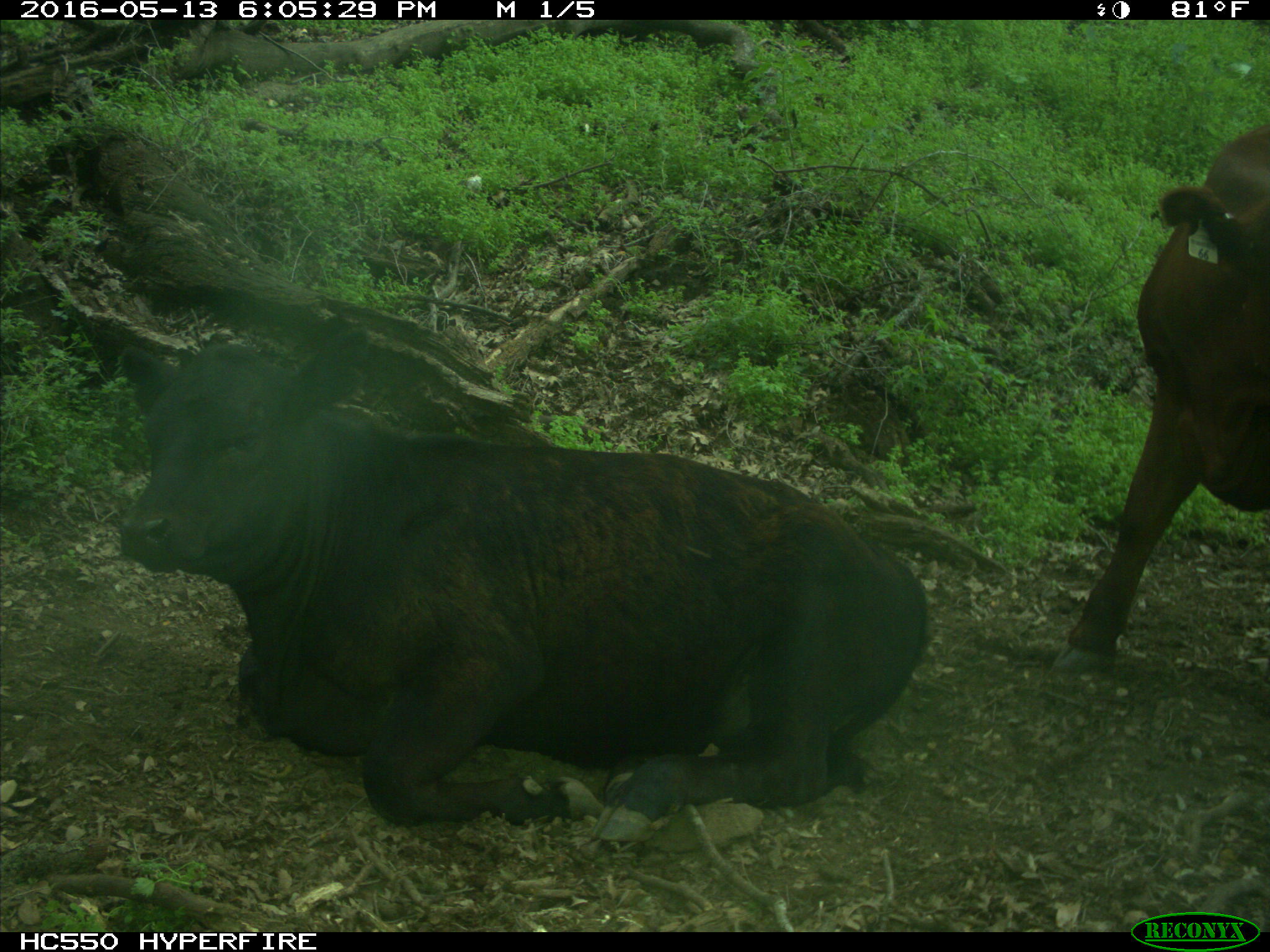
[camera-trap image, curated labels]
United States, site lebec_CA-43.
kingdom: Animalia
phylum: Chordata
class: Mammalia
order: Artiodactyla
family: Bovidae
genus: Bos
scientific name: Bos taurus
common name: domestic cow